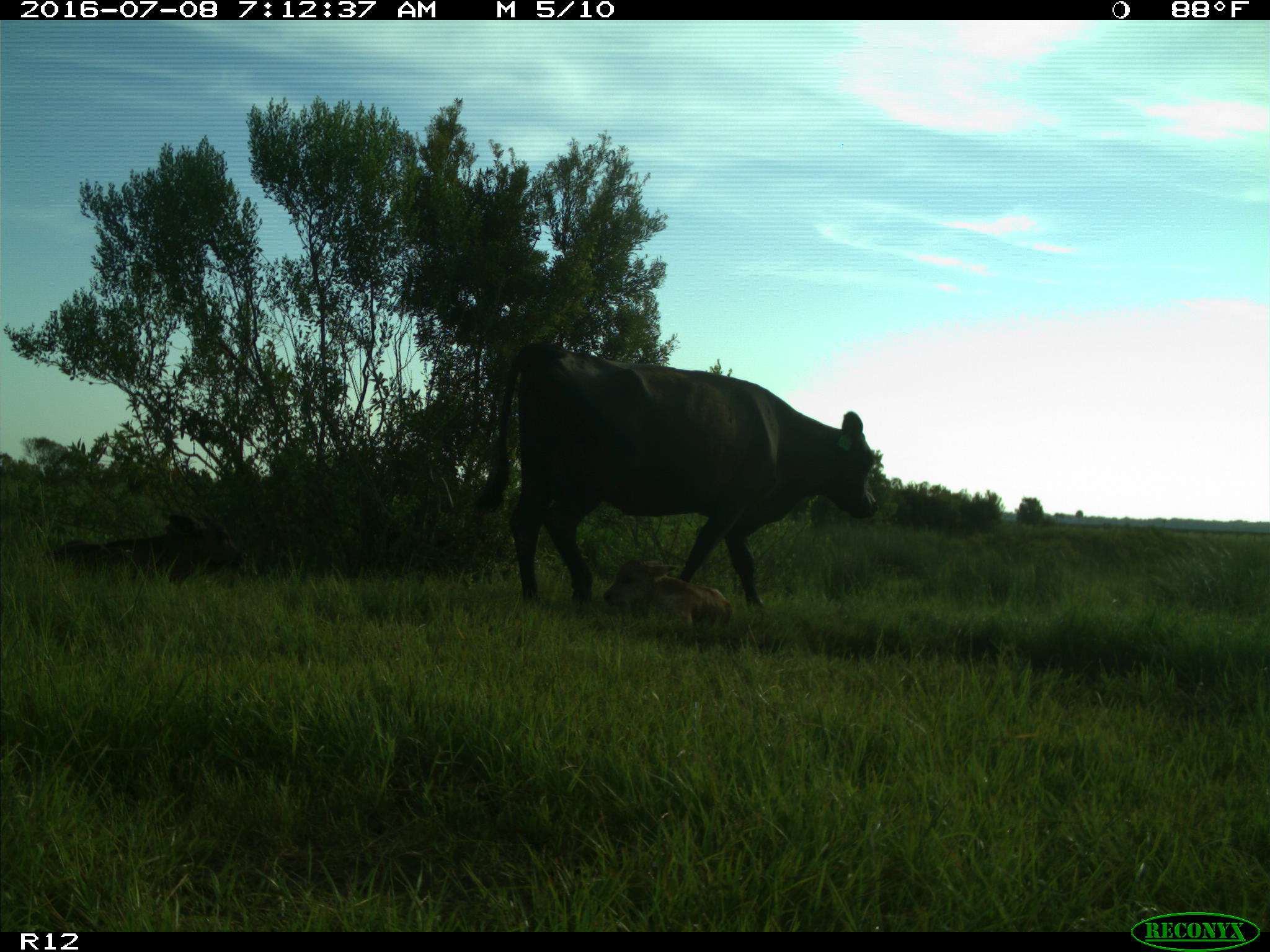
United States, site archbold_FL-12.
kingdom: Animalia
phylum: Chordata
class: Mammalia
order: Artiodactyla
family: Bovidae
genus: Bos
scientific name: Bos taurus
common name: domestic cow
Bos taurus (domestic cow).